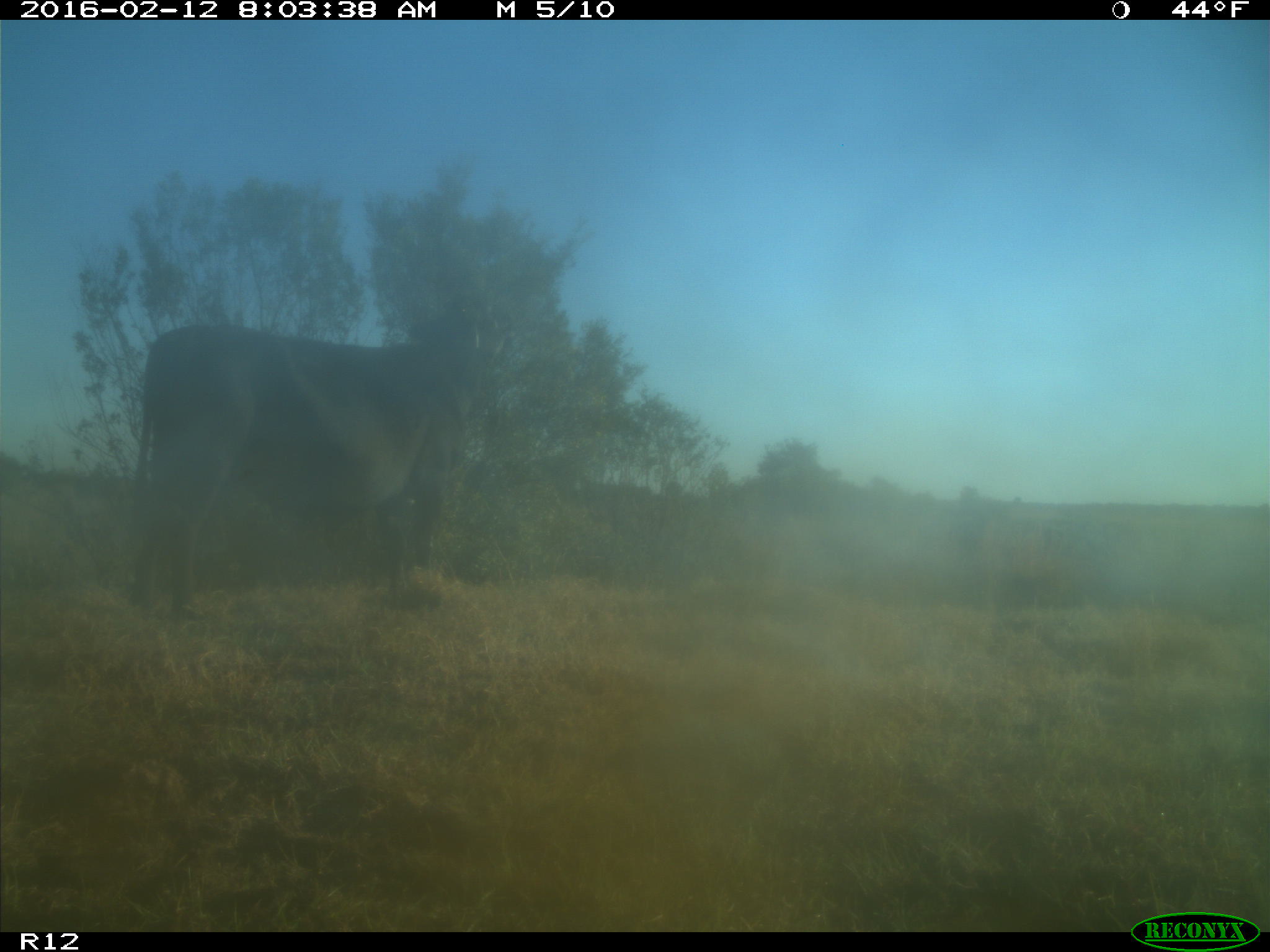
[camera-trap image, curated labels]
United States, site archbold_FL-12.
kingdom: Animalia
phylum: Chordata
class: Mammalia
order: Artiodactyla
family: Bovidae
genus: Bos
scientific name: Bos taurus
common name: domestic cow